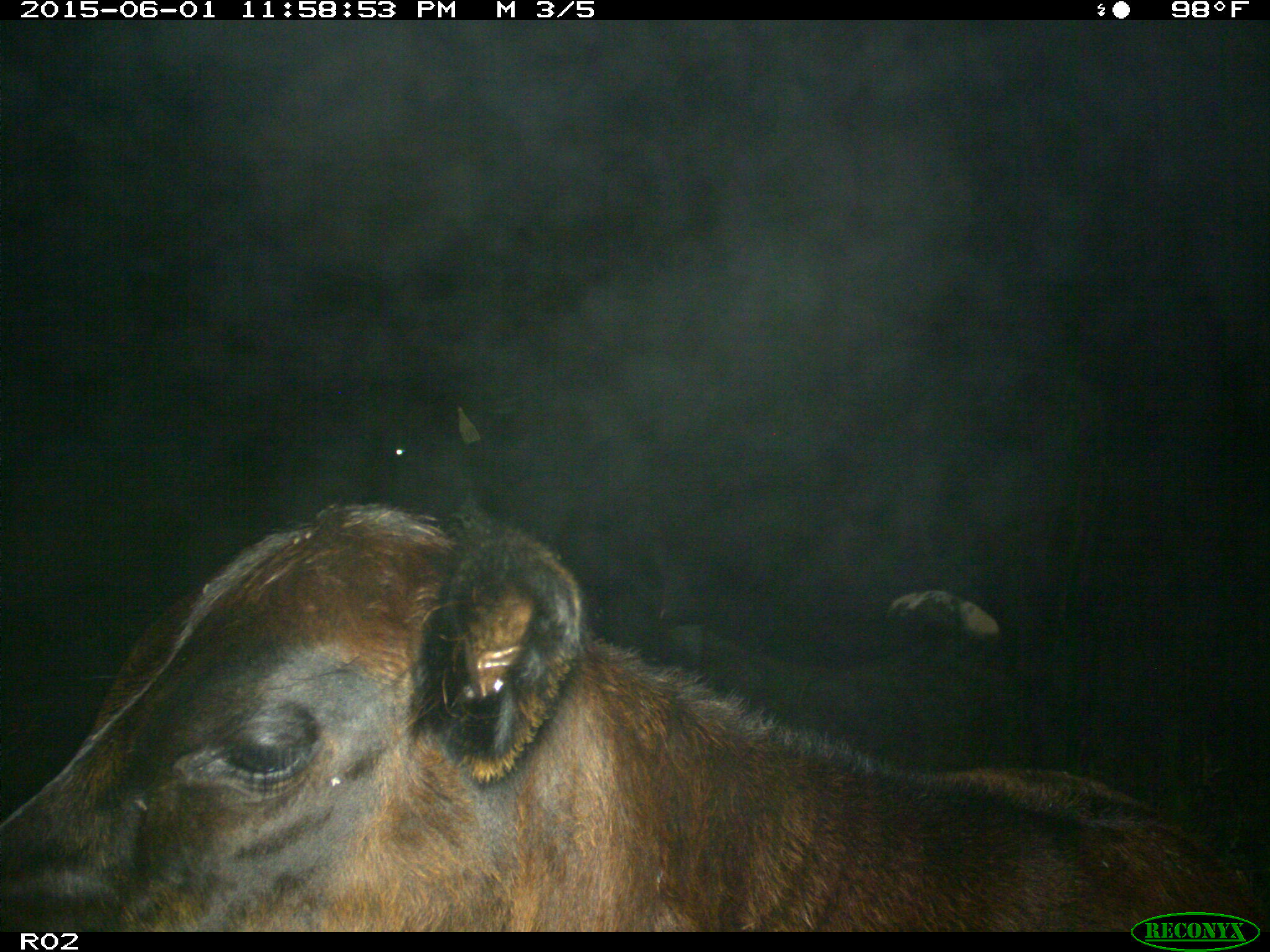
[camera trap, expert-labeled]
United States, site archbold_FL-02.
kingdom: Animalia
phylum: Chordata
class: Mammalia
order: Artiodactyla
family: Bovidae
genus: Bos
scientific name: Bos taurus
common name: domestic cow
Bos taurus (domestic cow).